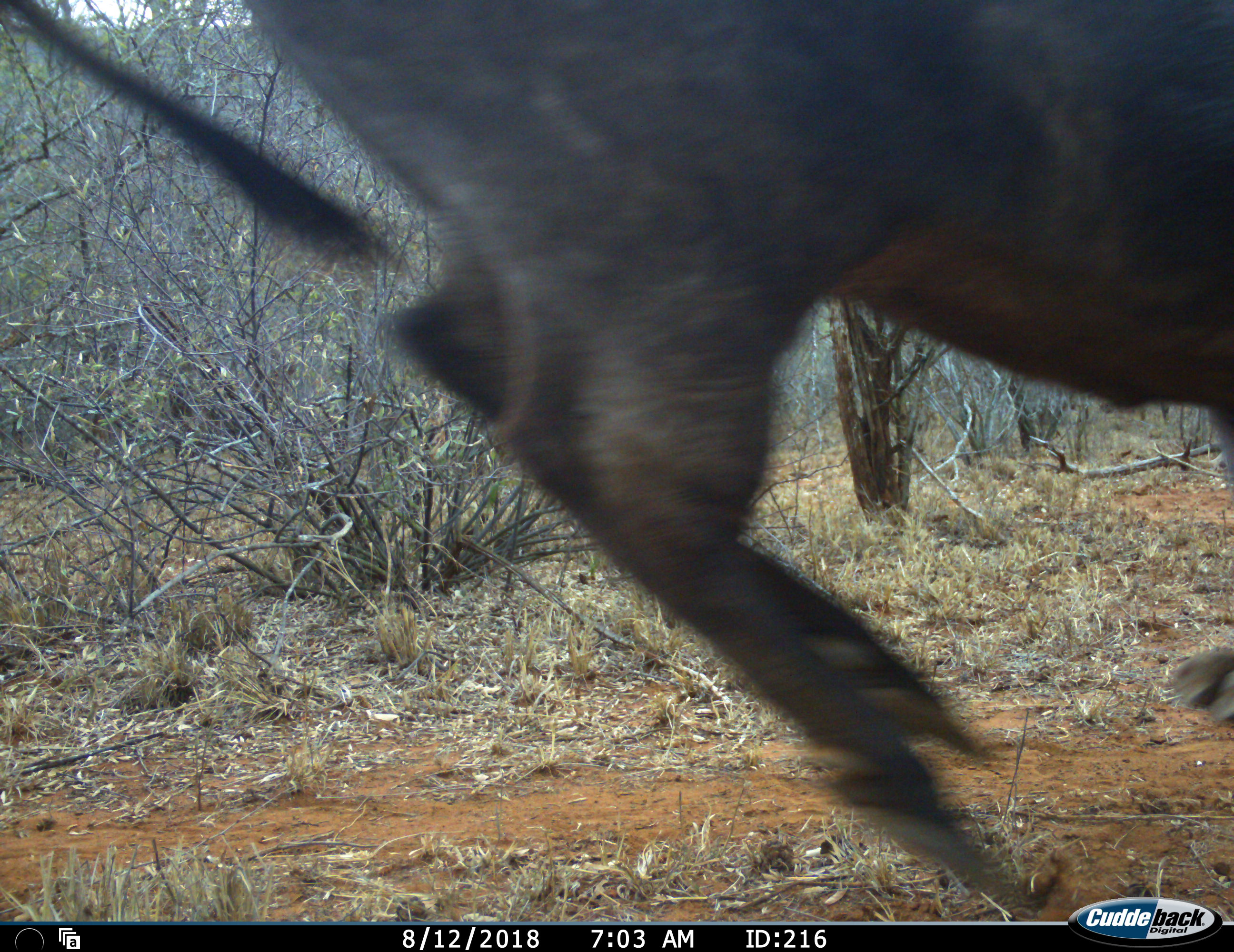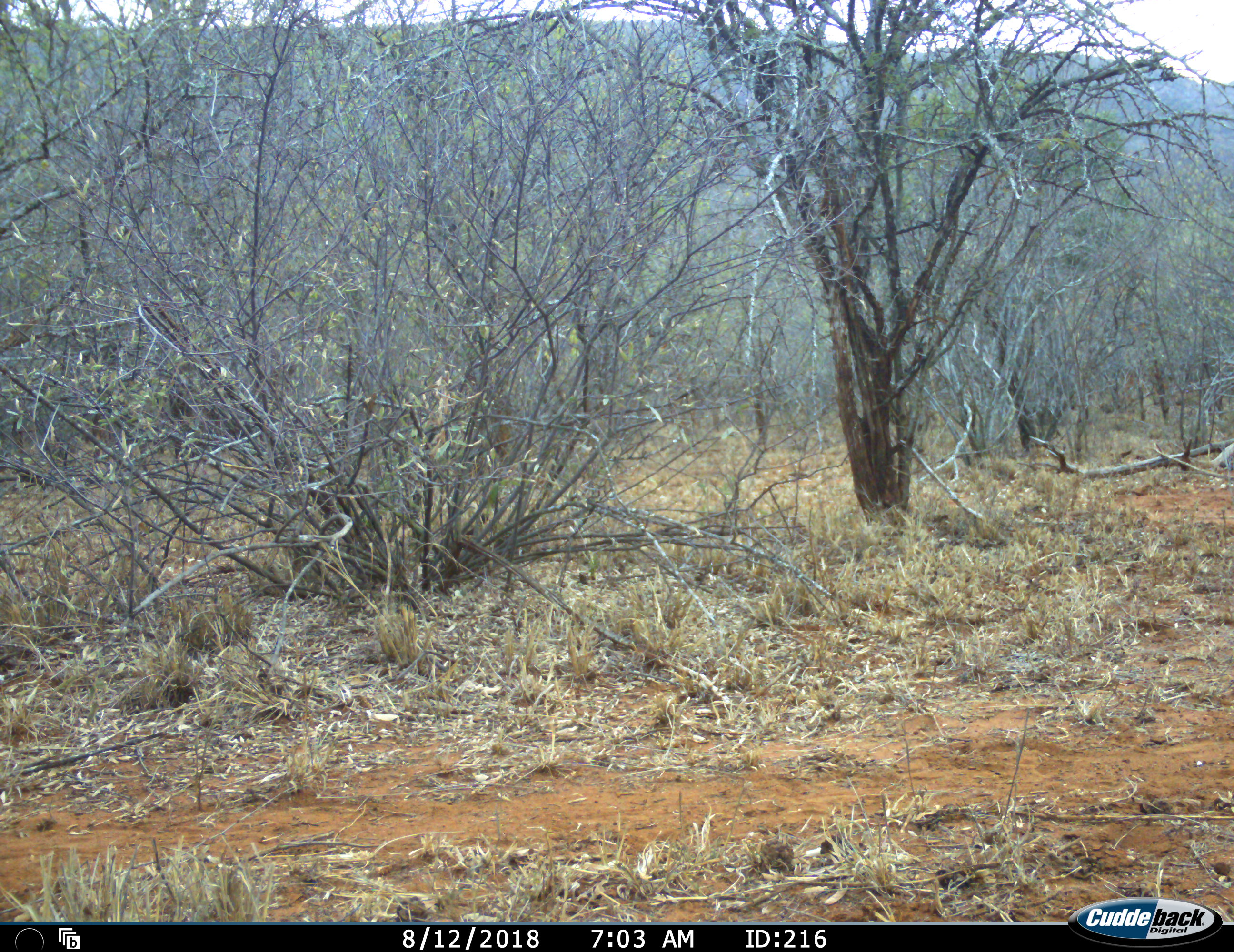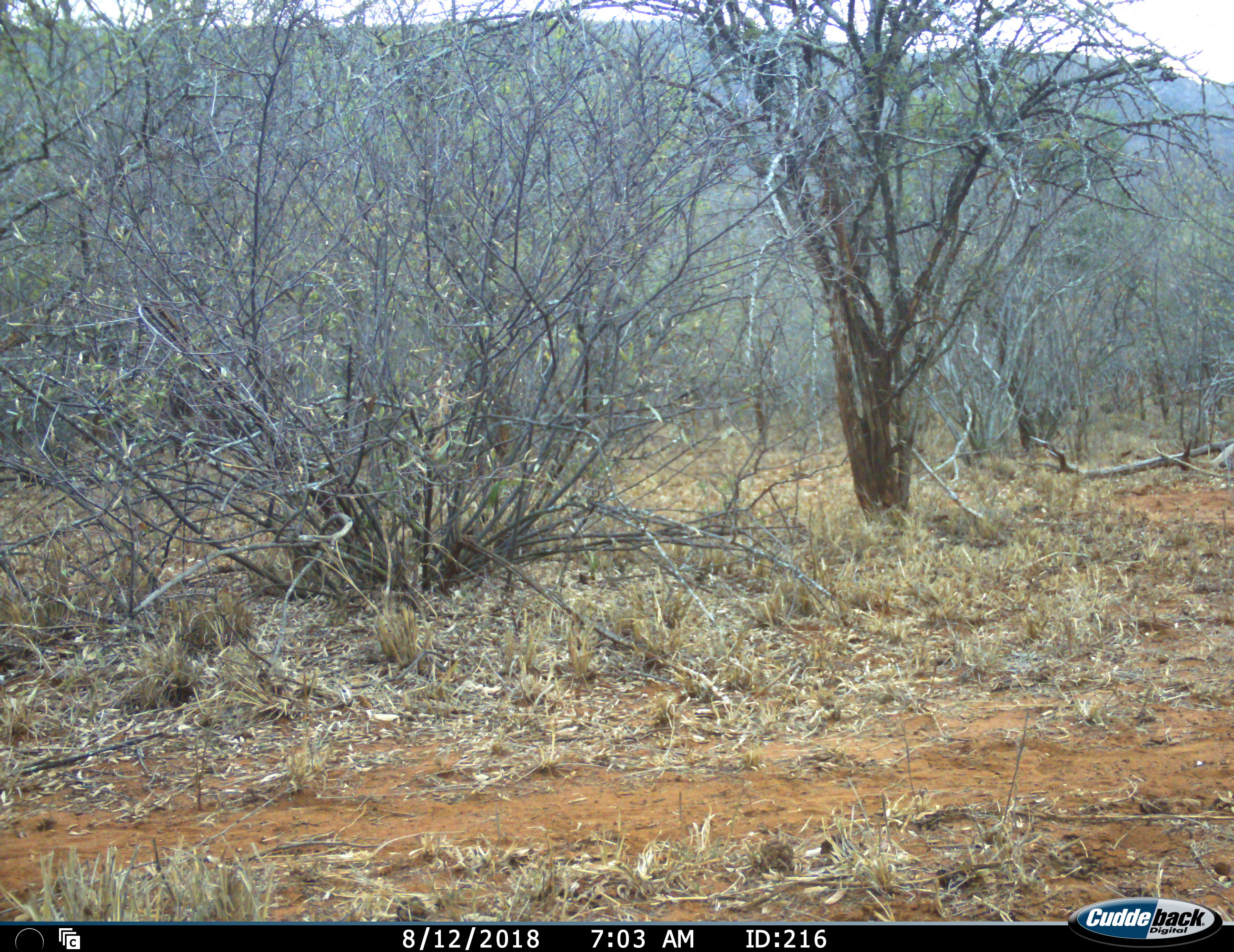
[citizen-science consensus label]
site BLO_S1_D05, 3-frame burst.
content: unidentified animal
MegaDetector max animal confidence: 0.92